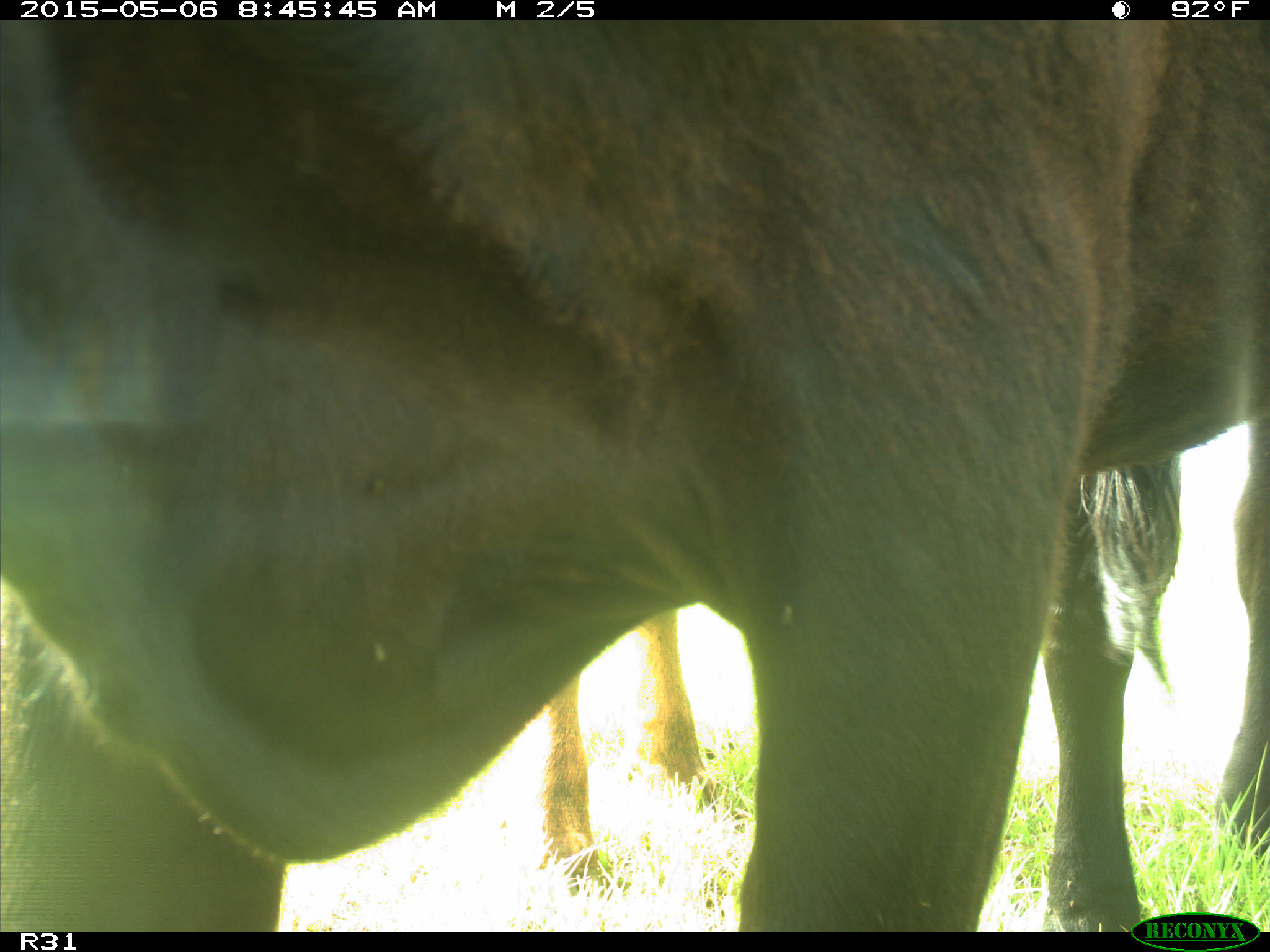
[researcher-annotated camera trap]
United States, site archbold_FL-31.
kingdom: Animalia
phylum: Chordata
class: Mammalia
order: Artiodactyla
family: Bovidae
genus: Bos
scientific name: Bos taurus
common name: domestic cow